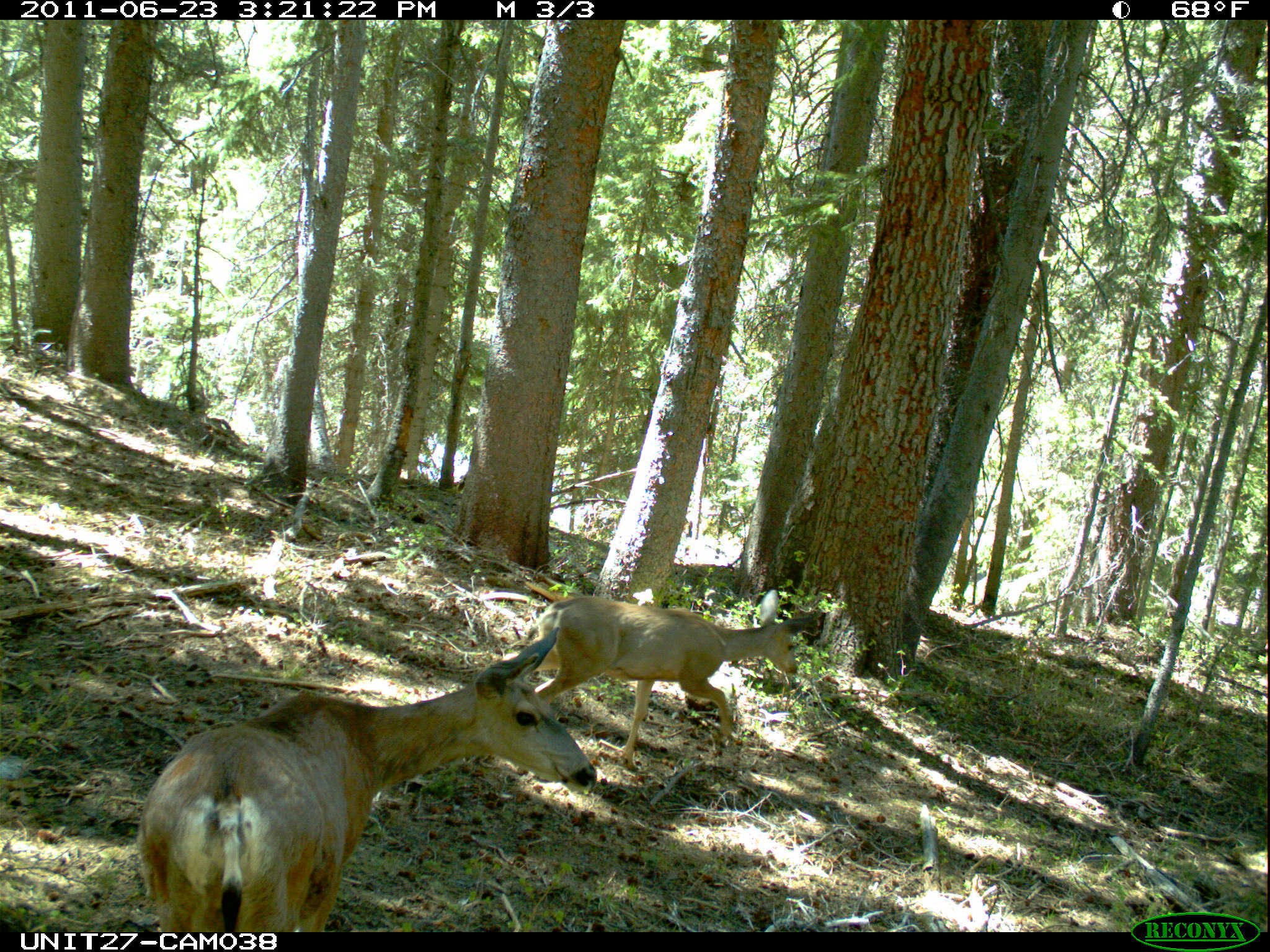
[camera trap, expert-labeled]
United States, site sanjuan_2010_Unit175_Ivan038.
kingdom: Animalia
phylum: Chordata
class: Mammalia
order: Artiodactyla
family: Cervidae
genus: Odocoileus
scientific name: Odocoileus hemionus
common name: mule deer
Odocoileus hemionus (mule deer).